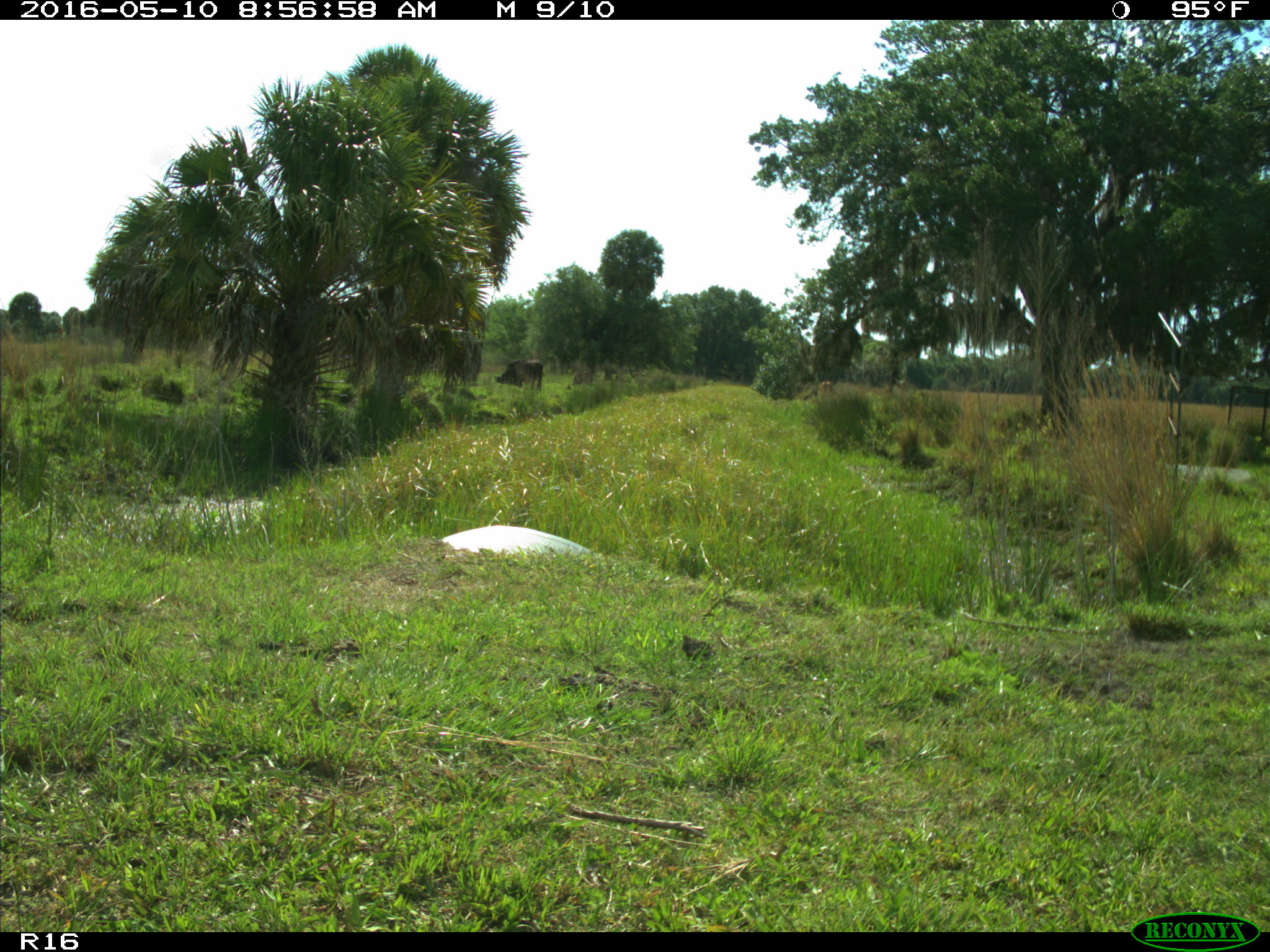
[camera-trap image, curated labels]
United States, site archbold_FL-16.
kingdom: Animalia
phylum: Chordata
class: Mammalia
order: Artiodactyla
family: Bovidae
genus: Bos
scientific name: Bos taurus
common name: domestic cow